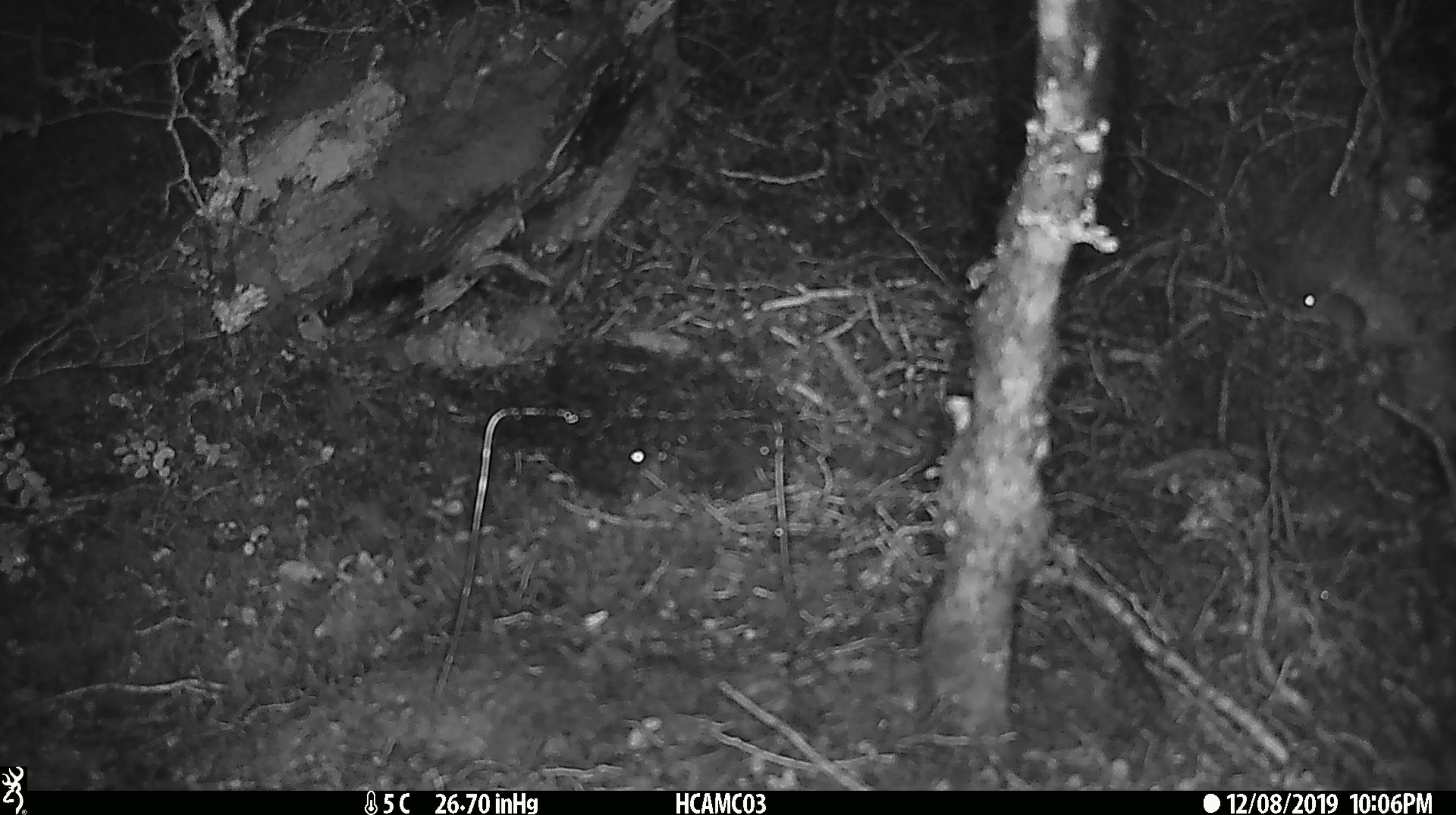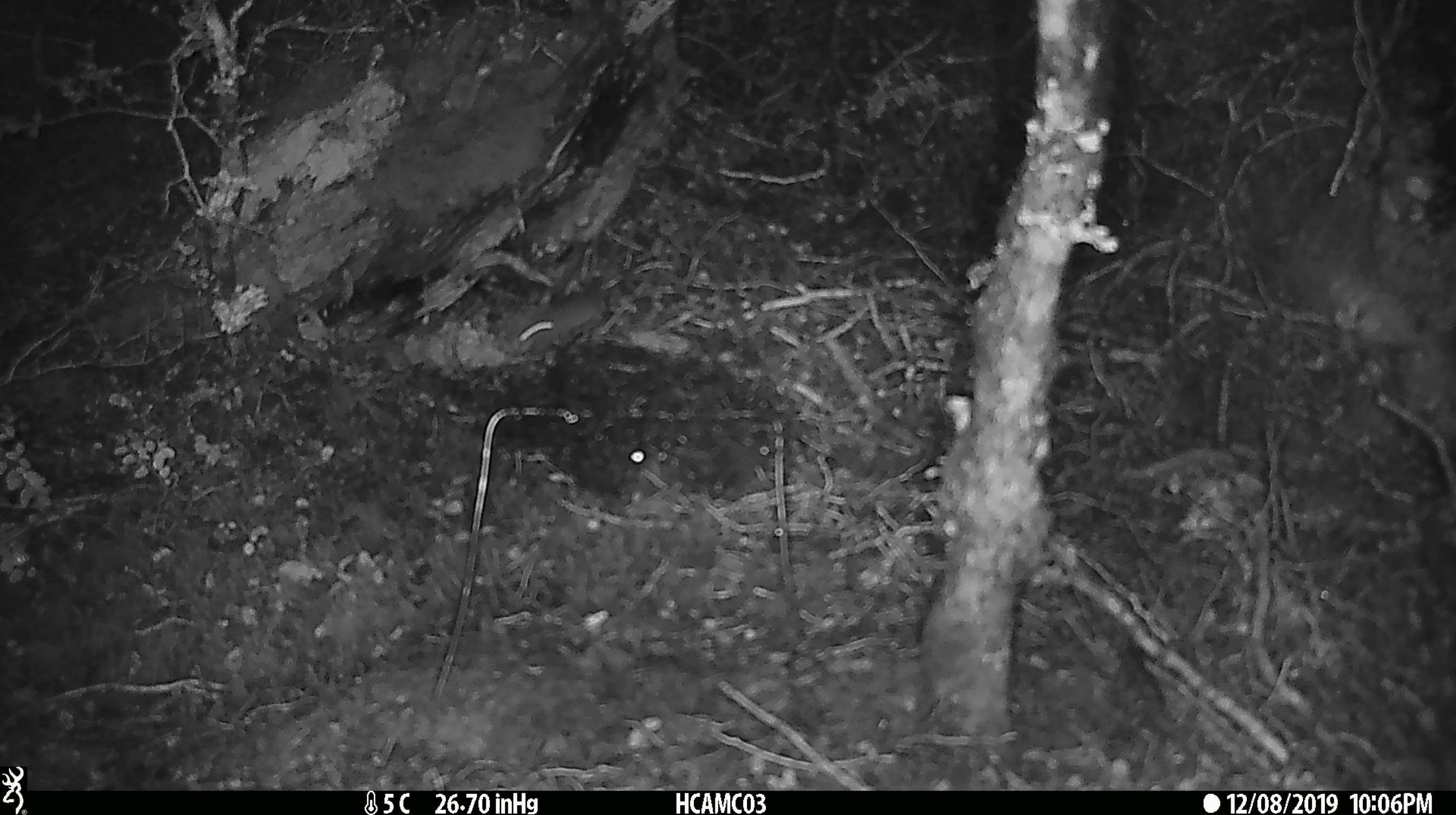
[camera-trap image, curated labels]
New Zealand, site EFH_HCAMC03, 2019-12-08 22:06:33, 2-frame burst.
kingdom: Animalia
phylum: Chordata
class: Mammalia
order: Rodentia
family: Muridae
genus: Mus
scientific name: Mus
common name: mouse